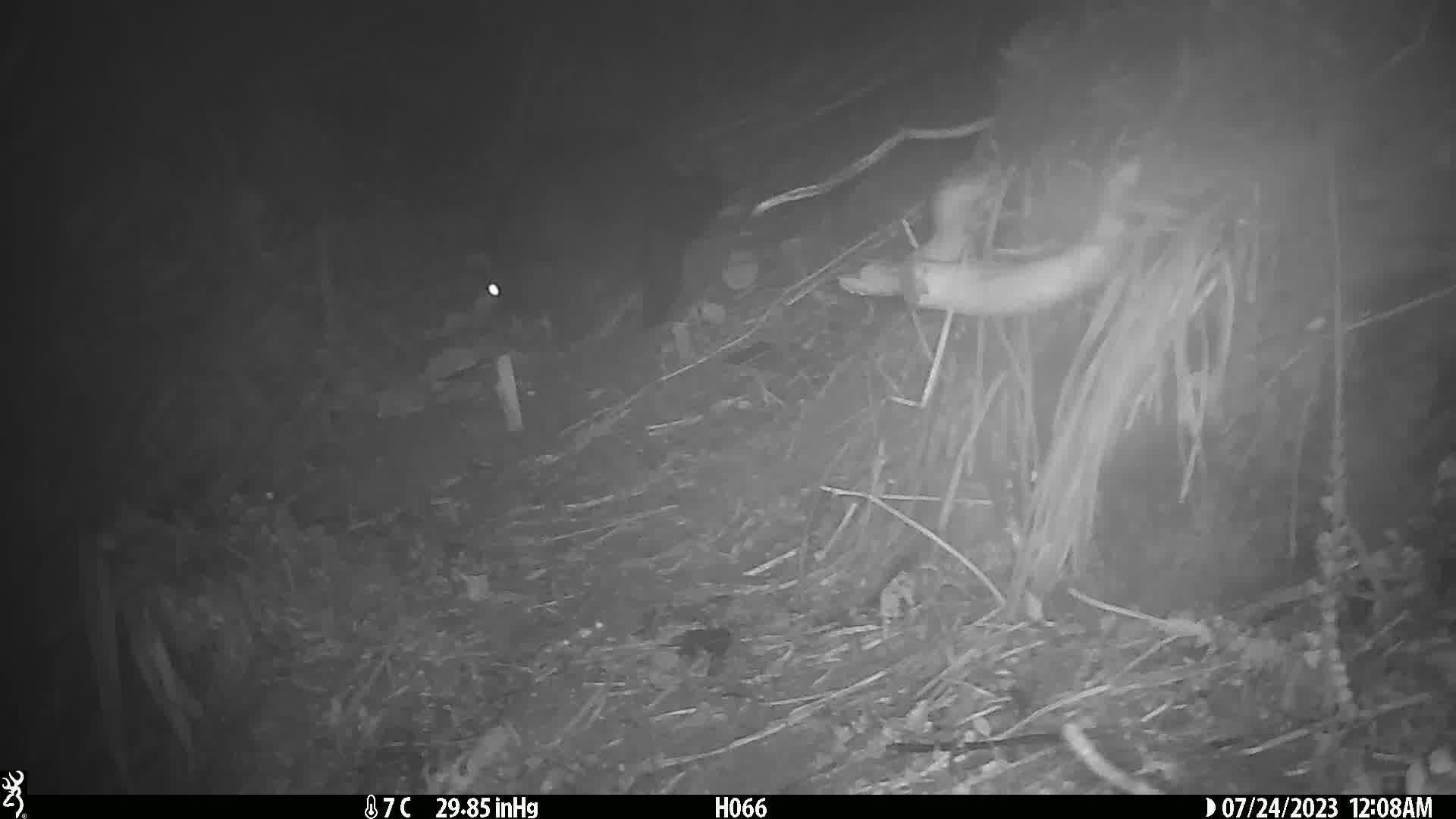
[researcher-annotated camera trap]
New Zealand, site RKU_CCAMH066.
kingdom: Animalia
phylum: Chordata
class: Mammalia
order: Diprotodontia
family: Phalangeridae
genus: Trichosurus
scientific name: Trichosurus vulpecula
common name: common brushtail possum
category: possum